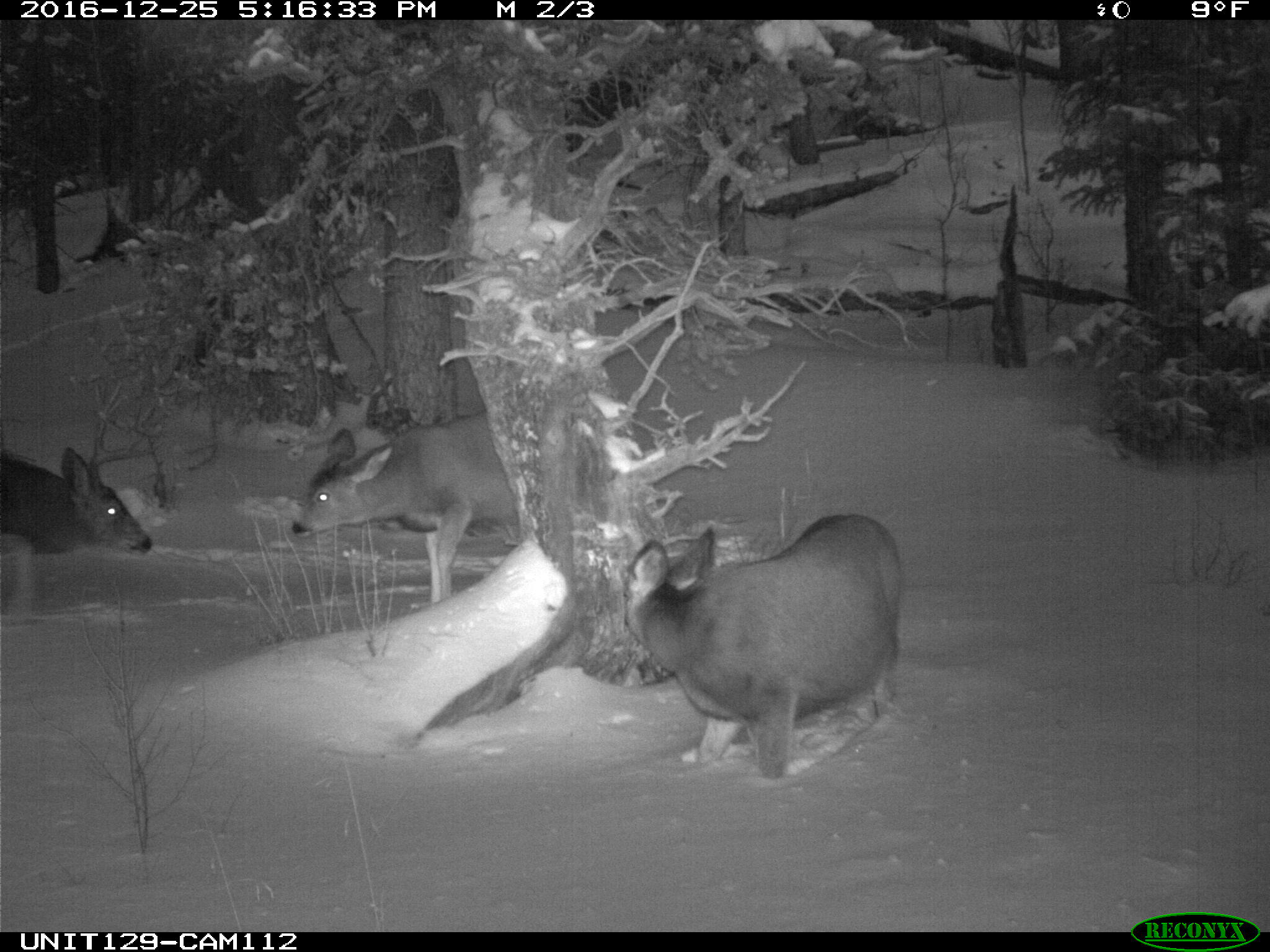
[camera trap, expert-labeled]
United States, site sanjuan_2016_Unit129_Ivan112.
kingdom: Animalia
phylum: Chordata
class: Mammalia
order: Artiodactyla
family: Cervidae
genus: Odocoileus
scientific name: Odocoileus hemionus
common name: mule deer